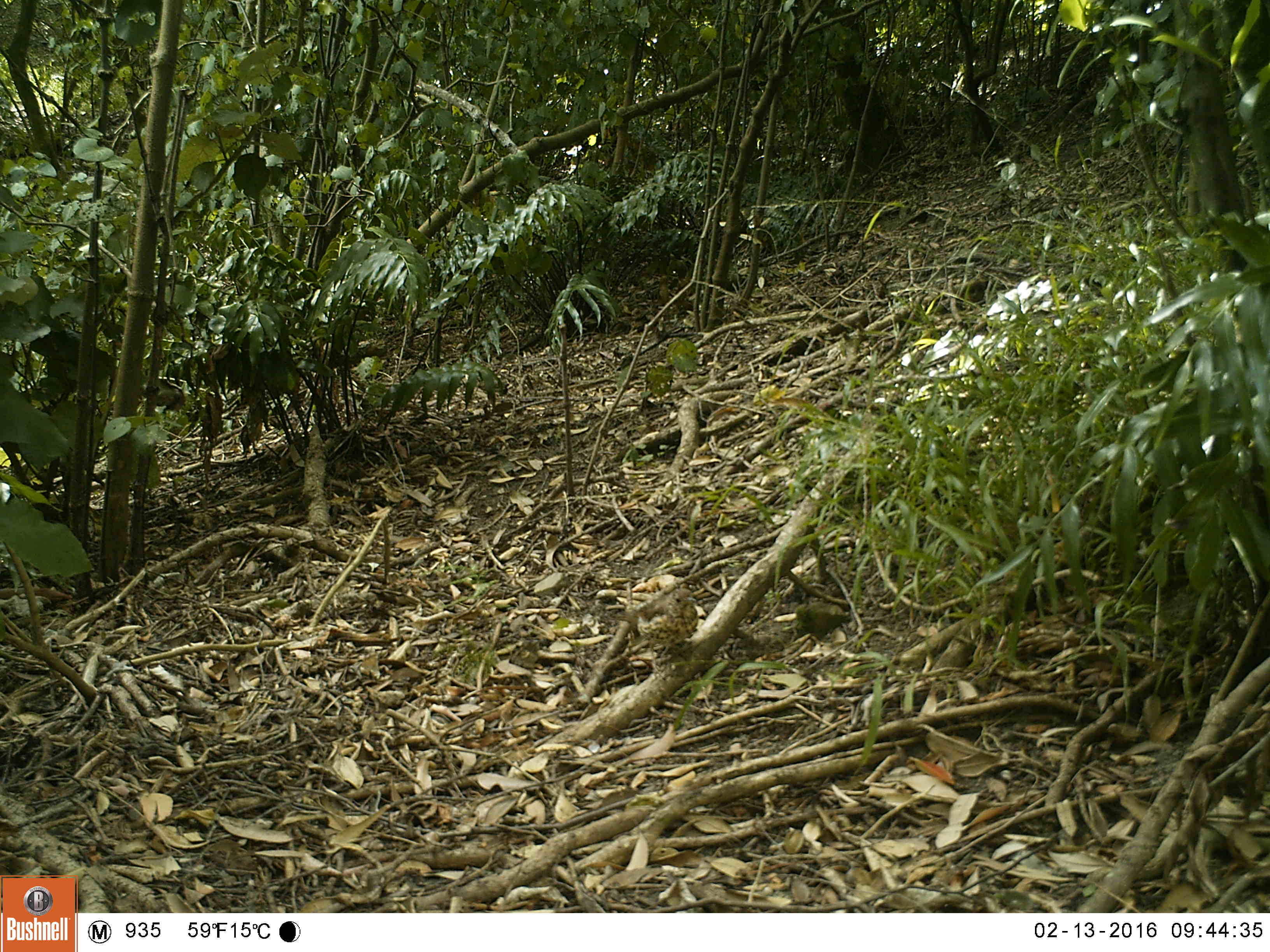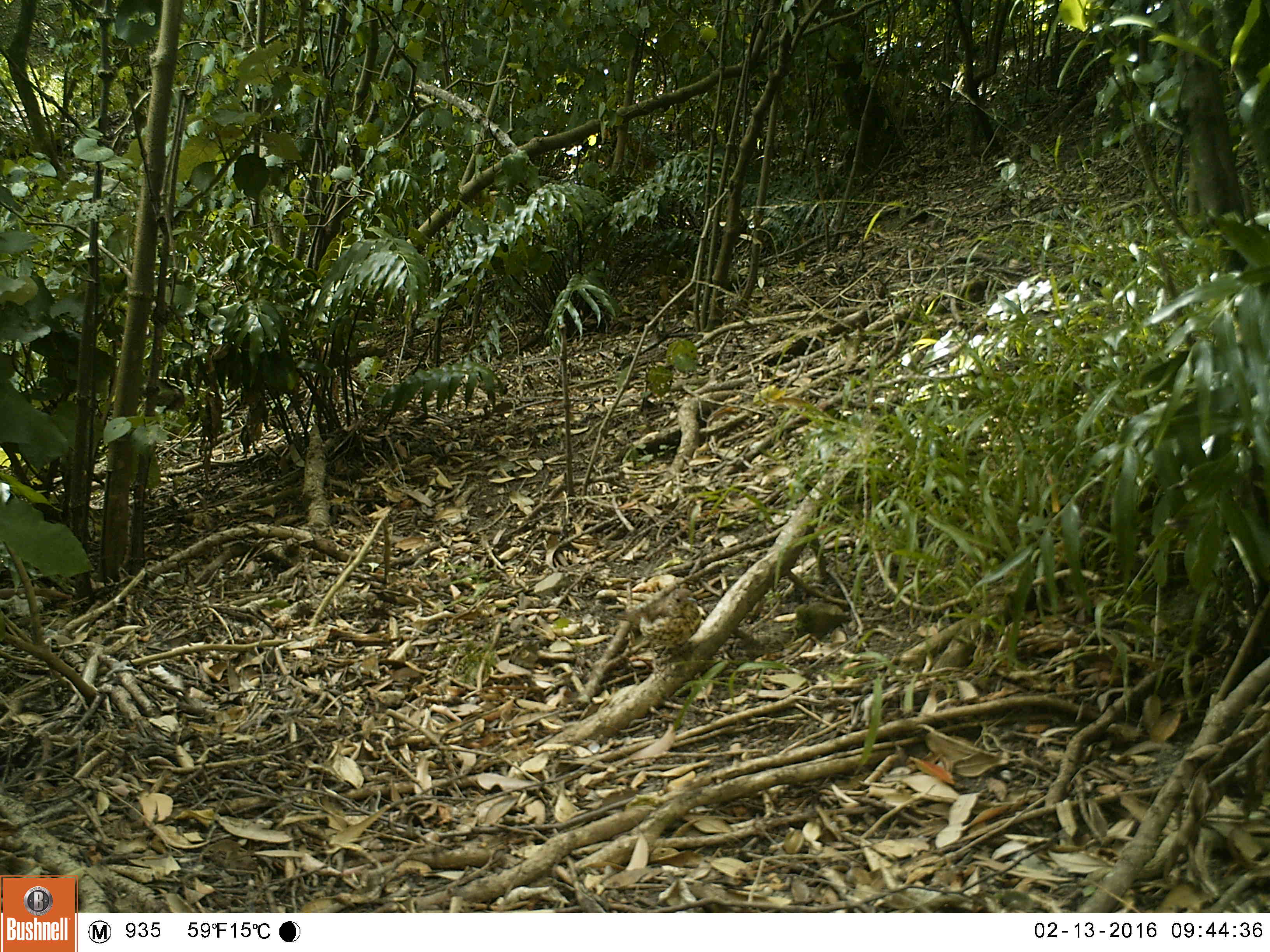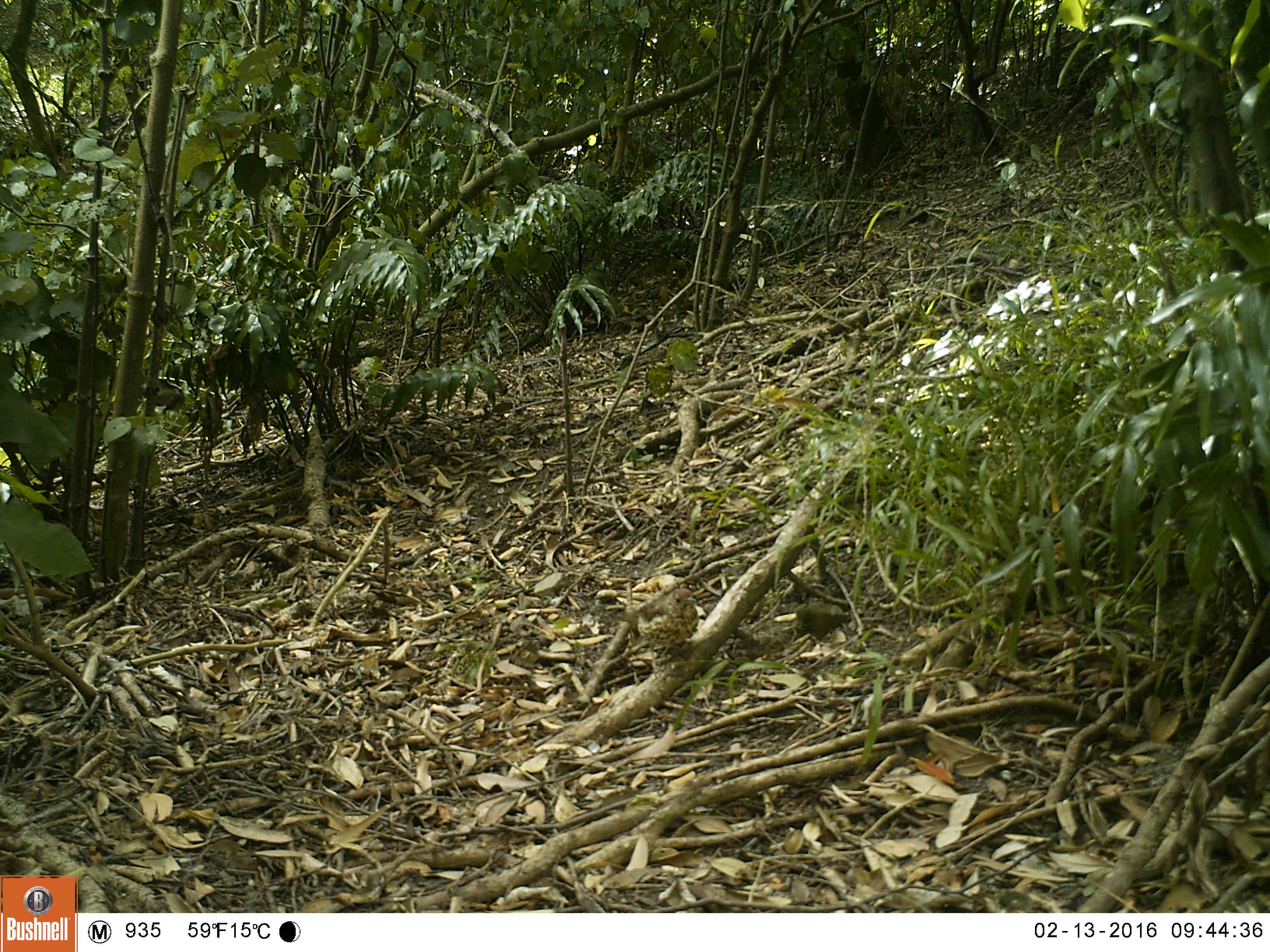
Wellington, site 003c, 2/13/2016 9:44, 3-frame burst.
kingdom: Animalia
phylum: Chordata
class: Aves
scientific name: Aves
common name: bird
Bird (Aves).